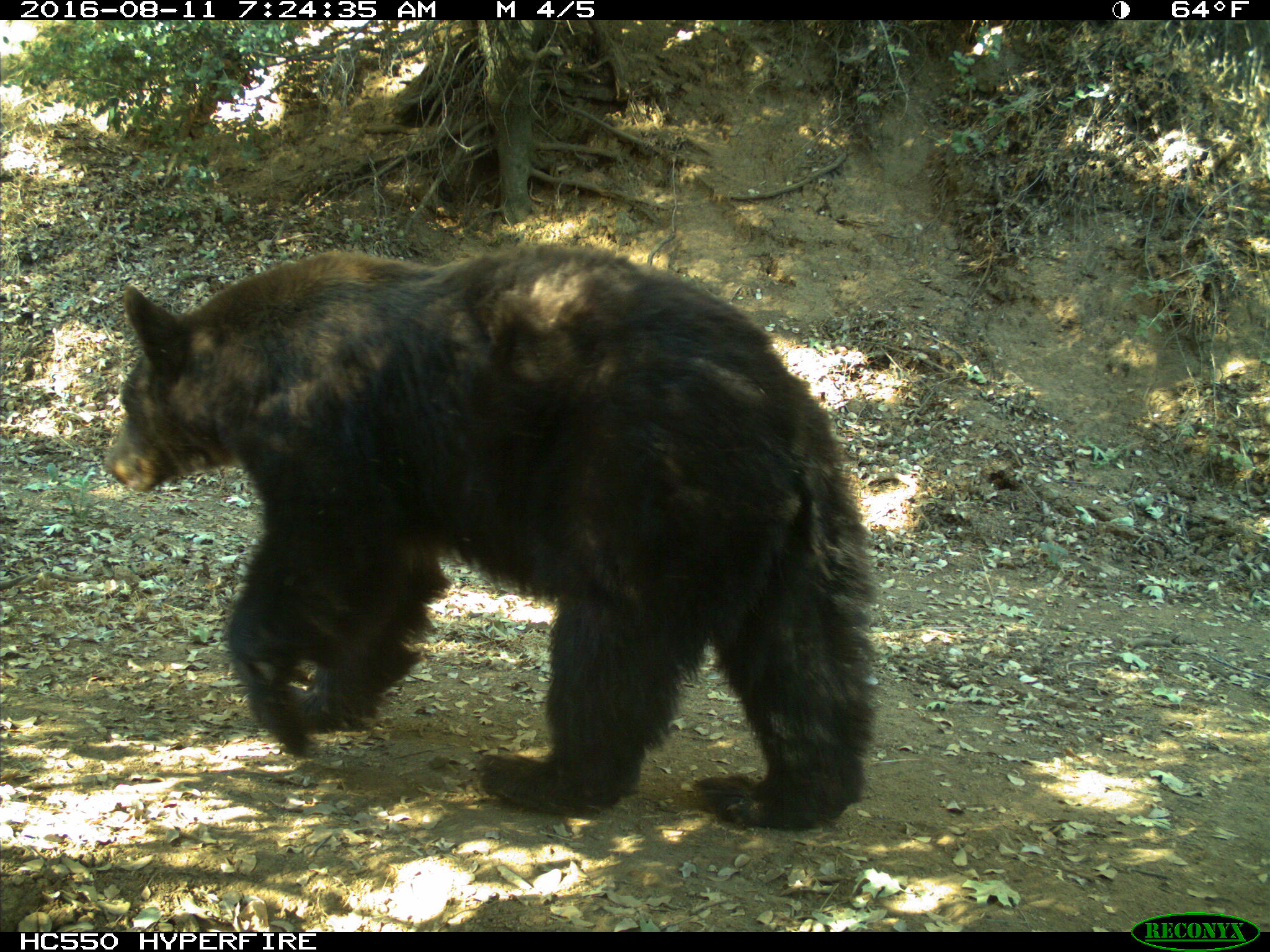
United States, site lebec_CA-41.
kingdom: Animalia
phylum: Chordata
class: Mammalia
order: Carnivora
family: Ursidae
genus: Ursus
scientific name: Ursus americanus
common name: american black bear